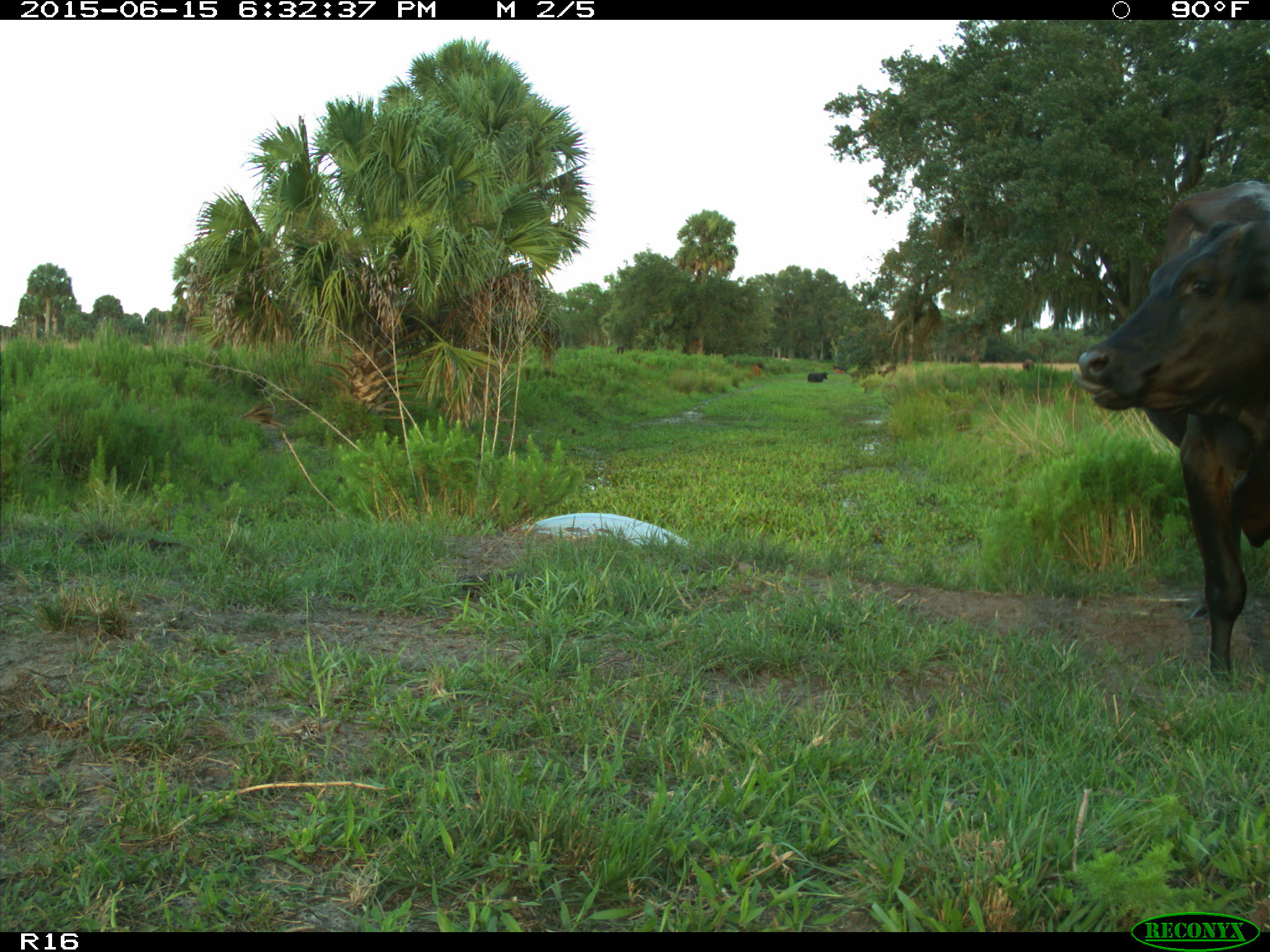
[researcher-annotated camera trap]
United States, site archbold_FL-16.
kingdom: Animalia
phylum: Chordata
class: Mammalia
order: Artiodactyla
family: Bovidae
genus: Bos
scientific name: Bos taurus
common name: domestic cow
Bos taurus (domestic cow).